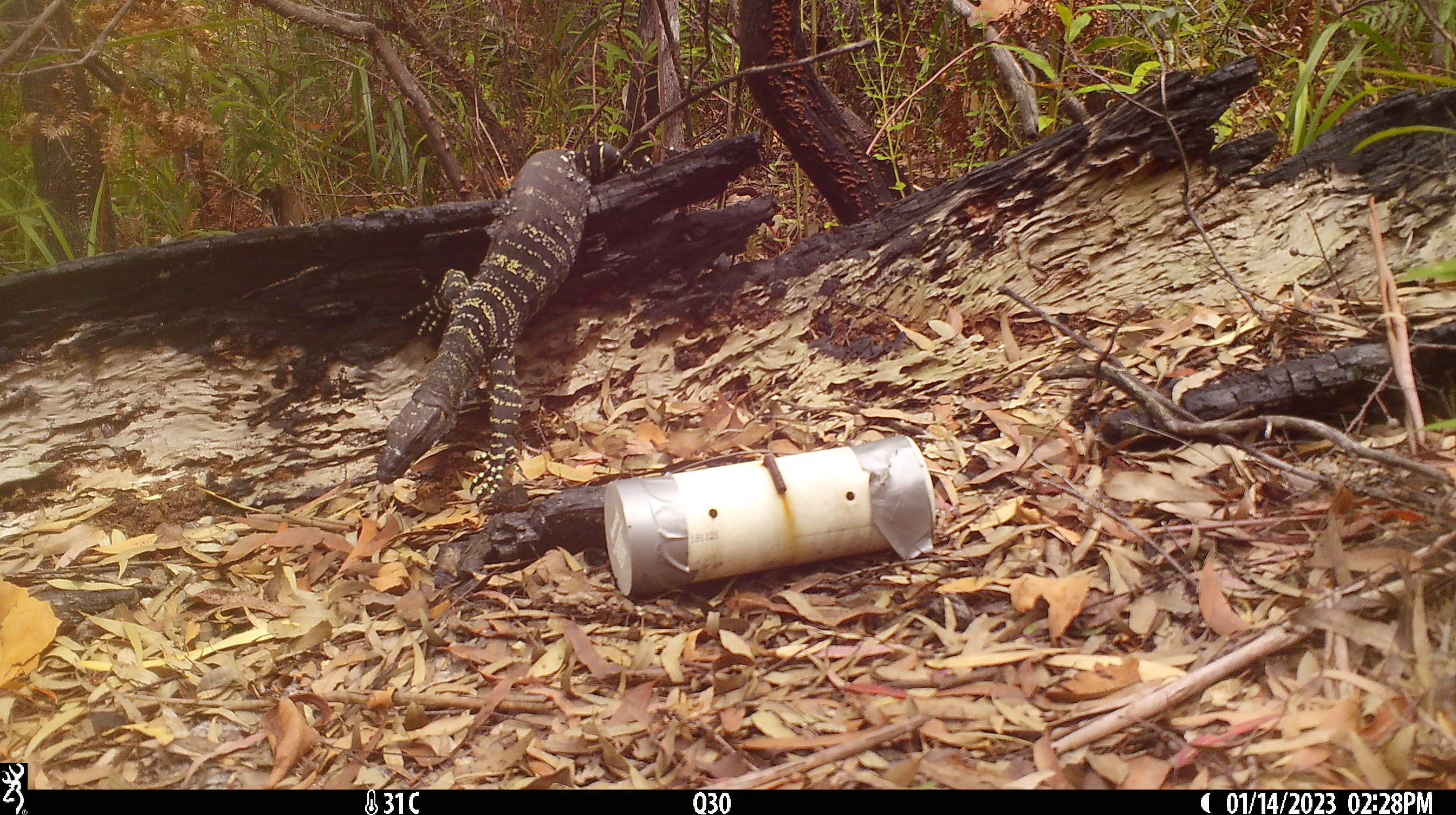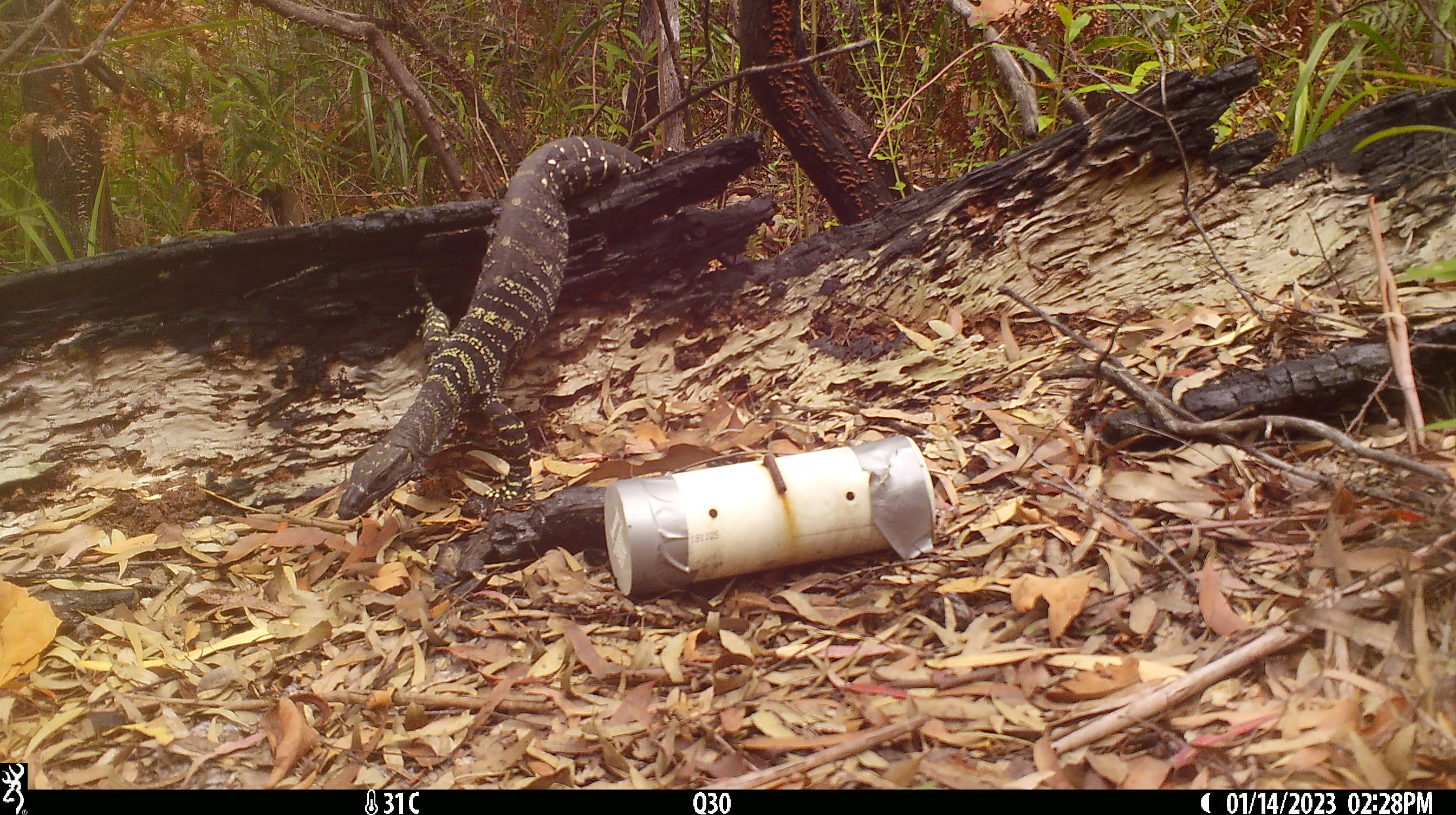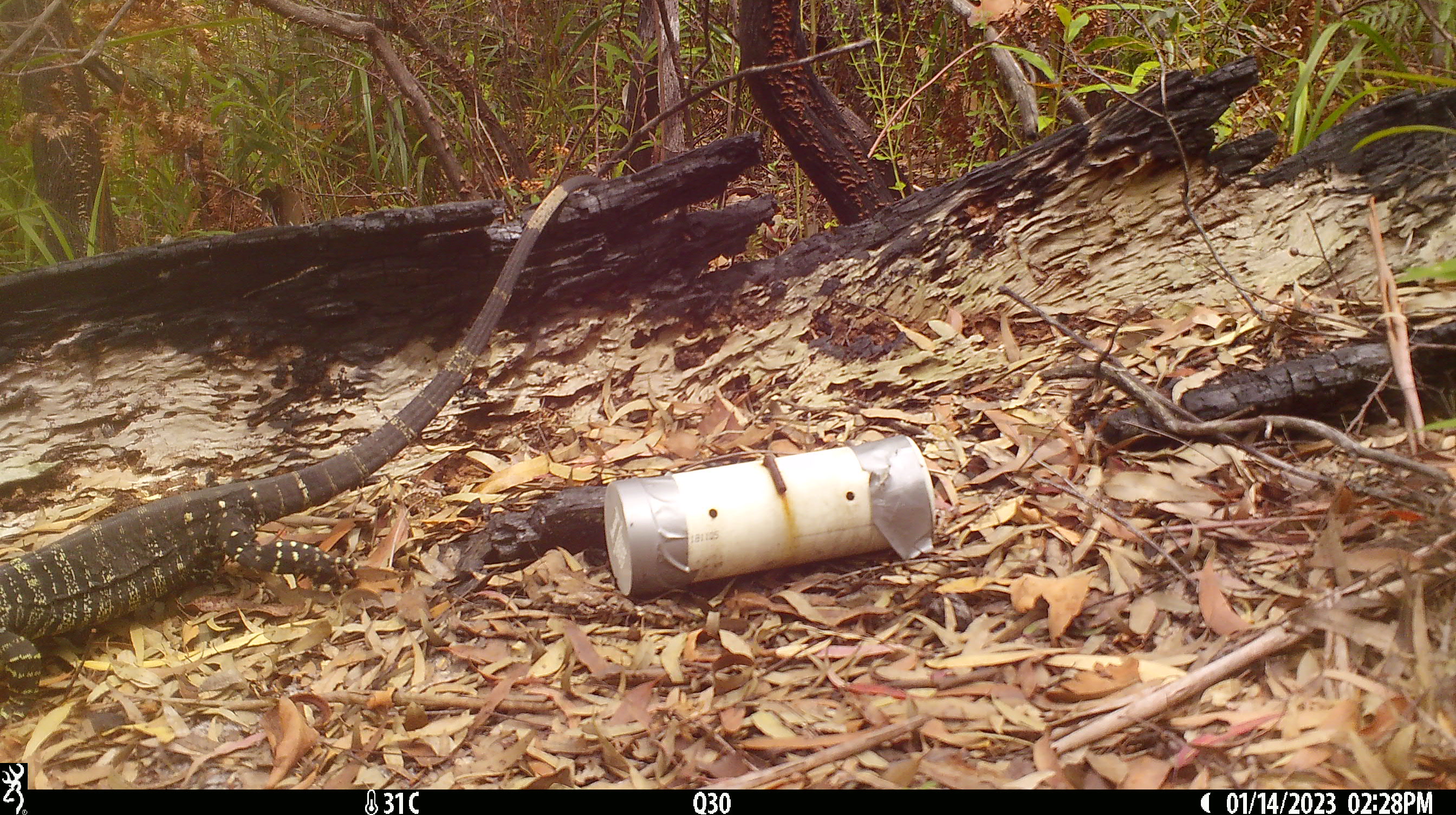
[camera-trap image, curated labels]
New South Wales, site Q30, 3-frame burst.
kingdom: Animalia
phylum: Chordata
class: Reptilia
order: Squamata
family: Varanidae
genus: Varanus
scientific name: Varanus varius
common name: lace monitor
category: goanna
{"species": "goanna (lace monitor) (Varanus varius)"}